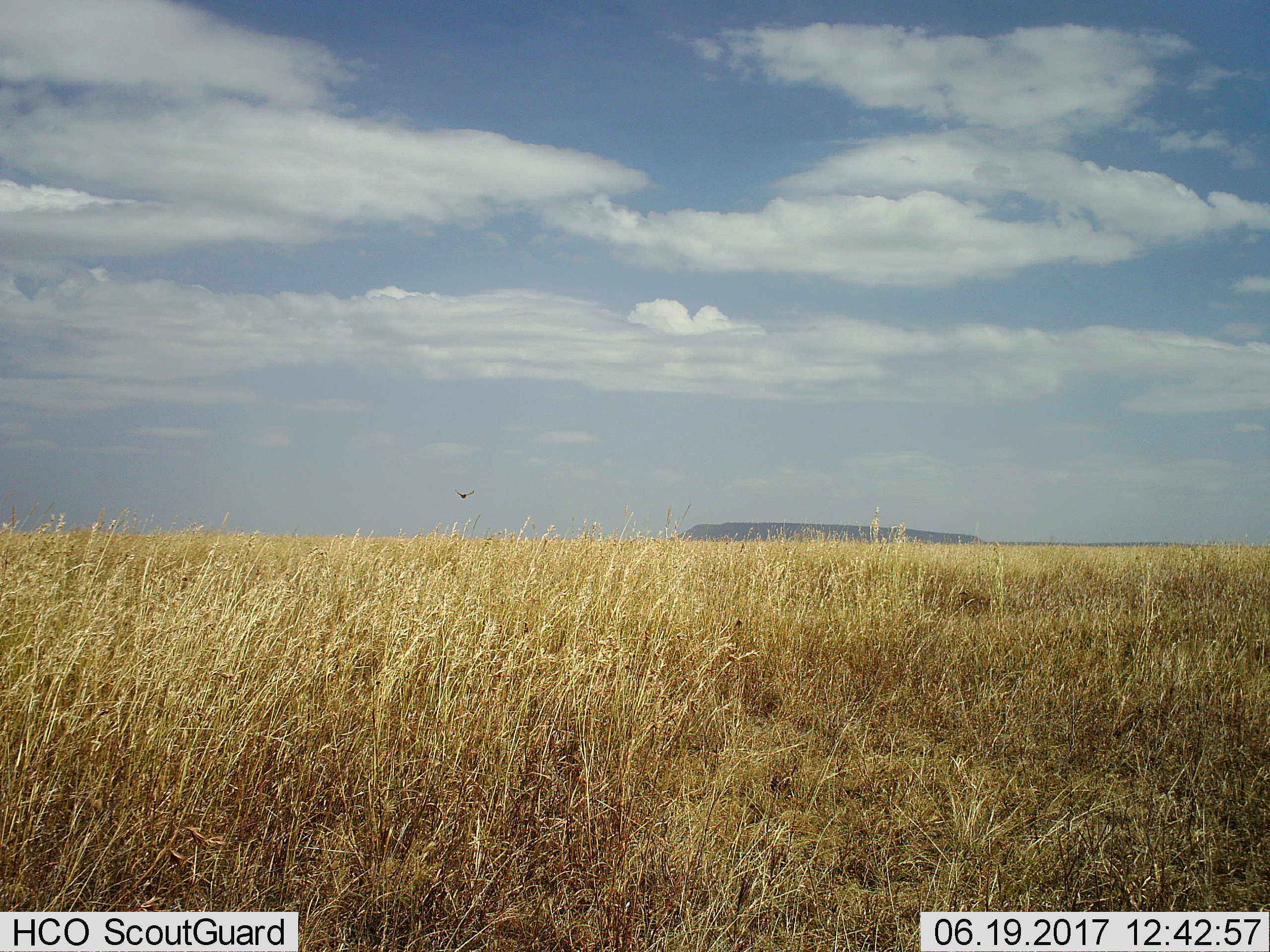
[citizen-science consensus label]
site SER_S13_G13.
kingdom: Animalia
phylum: Chordata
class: Aves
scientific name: Aves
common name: bird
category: birdother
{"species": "birdother (bird) (Aves)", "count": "1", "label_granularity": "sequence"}